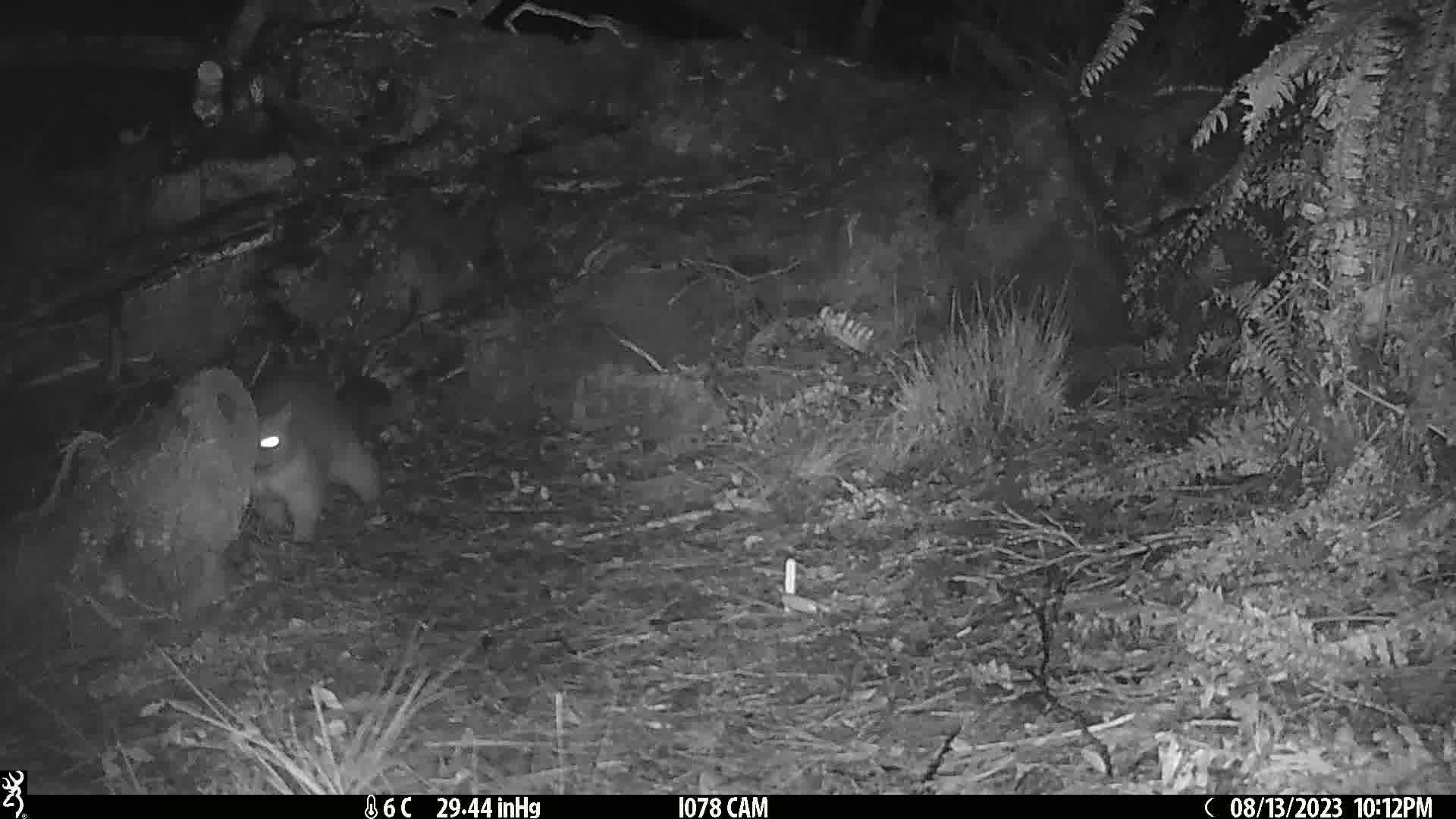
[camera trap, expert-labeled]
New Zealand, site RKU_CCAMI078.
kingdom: Animalia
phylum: Chordata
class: Mammalia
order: Diprotodontia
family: Phalangeridae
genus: Trichosurus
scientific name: Trichosurus vulpecula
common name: common brushtail possum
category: possum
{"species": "possum (common brushtail possum) (Trichosurus vulpecula)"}